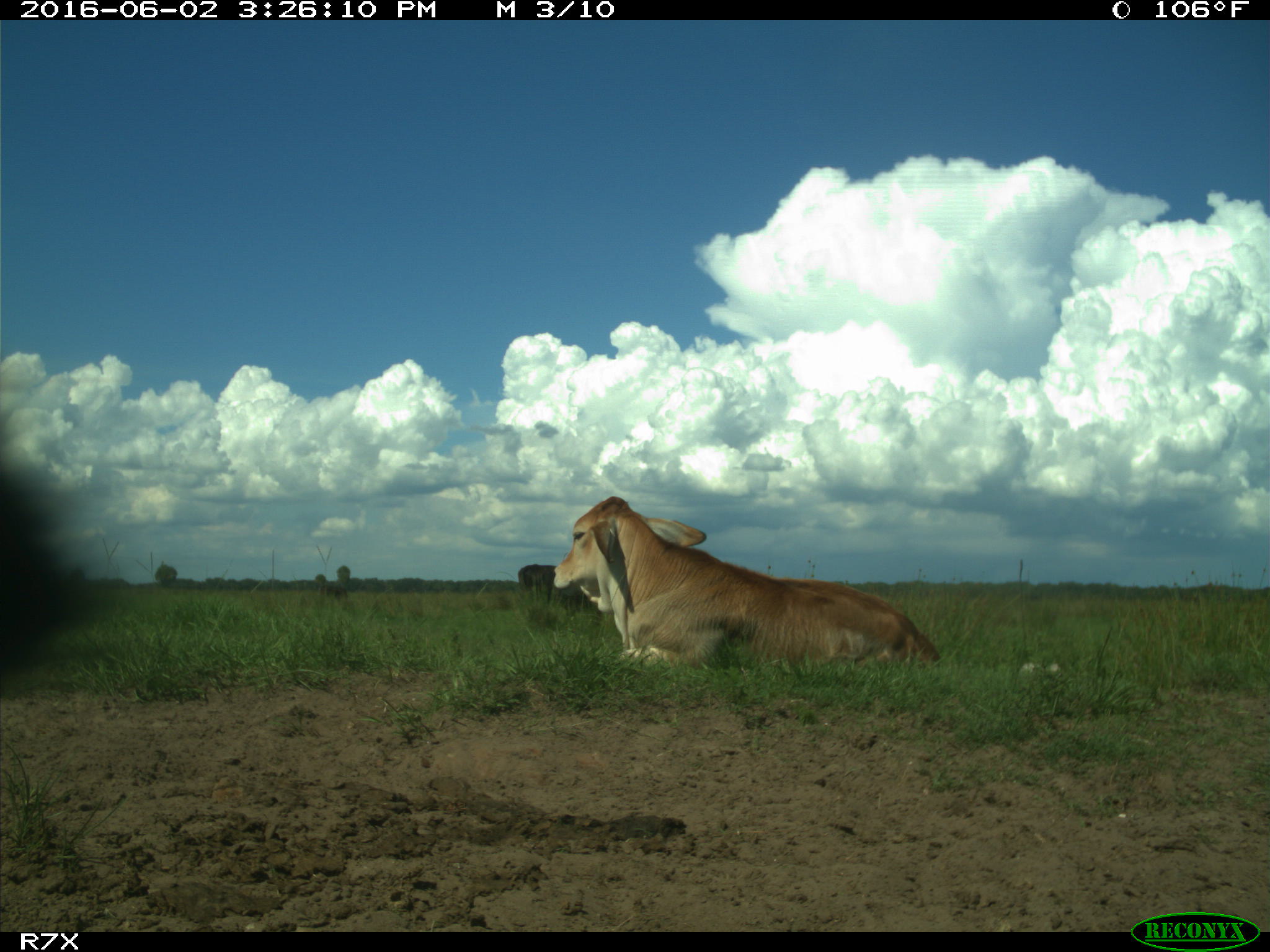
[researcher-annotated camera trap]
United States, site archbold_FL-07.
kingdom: Animalia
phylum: Chordata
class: Mammalia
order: Artiodactyla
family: Bovidae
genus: Bos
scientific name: Bos taurus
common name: domestic cow